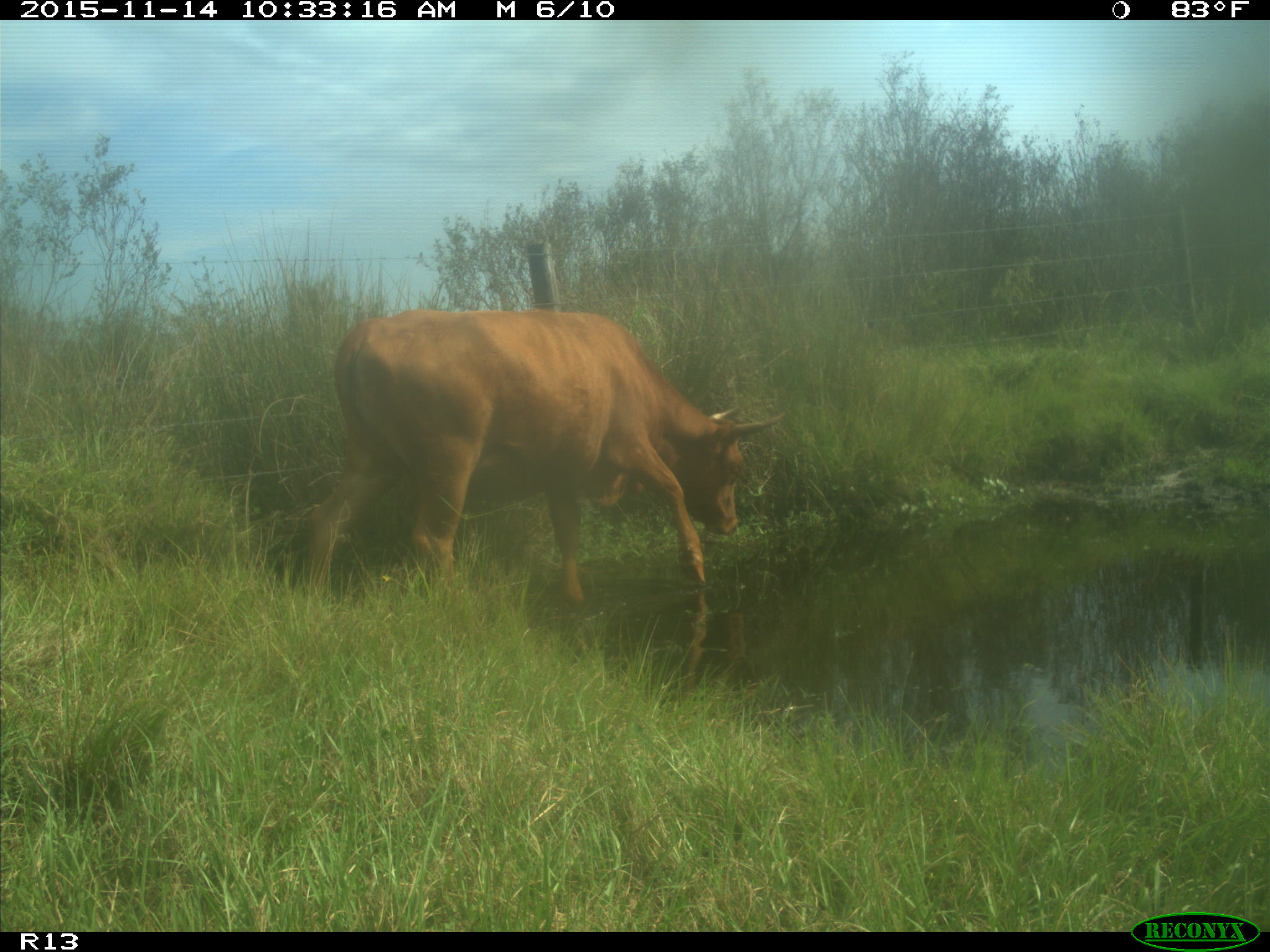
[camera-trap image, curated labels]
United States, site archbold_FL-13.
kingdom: Animalia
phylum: Chordata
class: Mammalia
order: Artiodactyla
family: Bovidae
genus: Bos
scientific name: Bos taurus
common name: domestic cow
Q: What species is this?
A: Bos taurus (domestic cow).